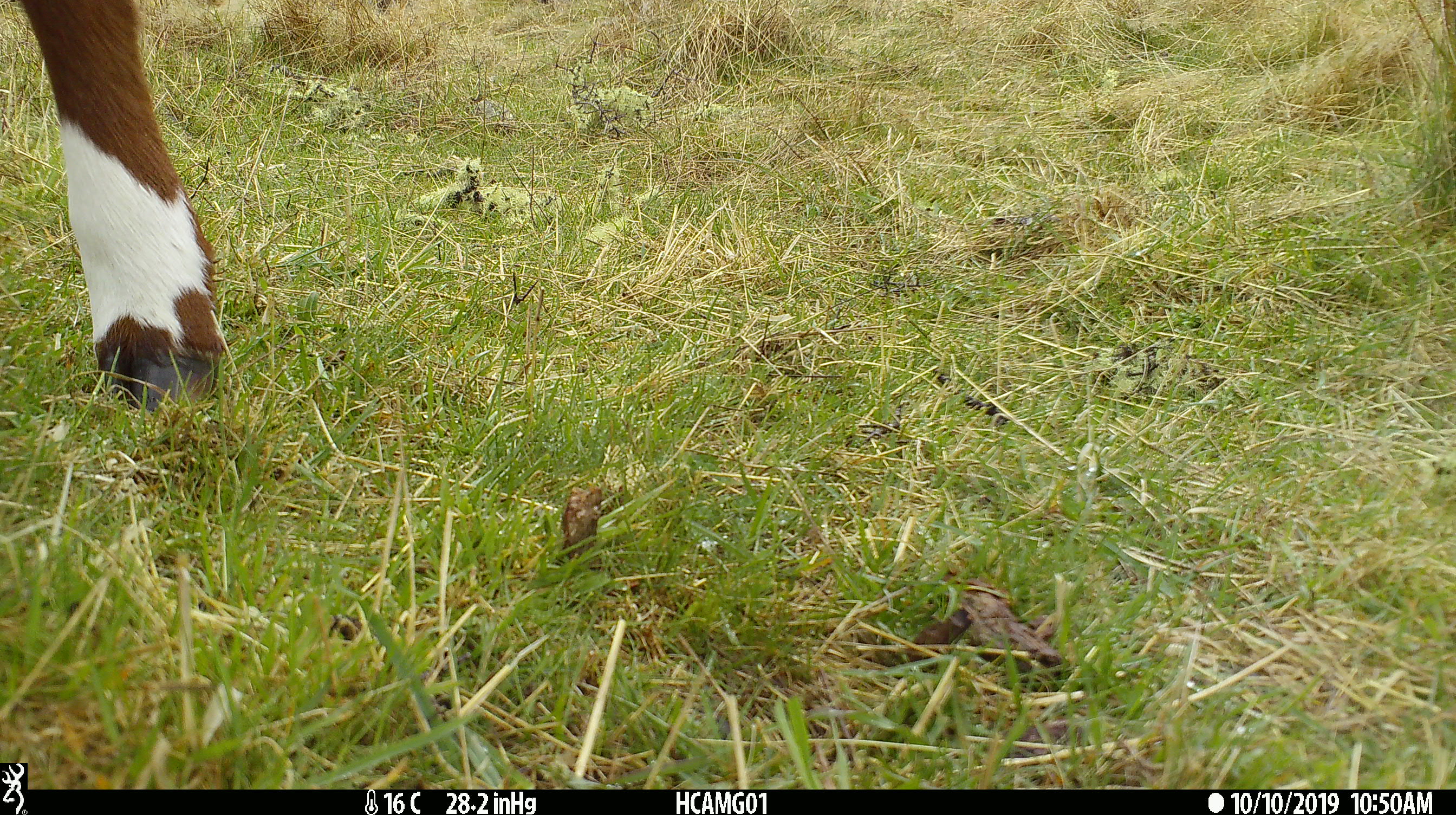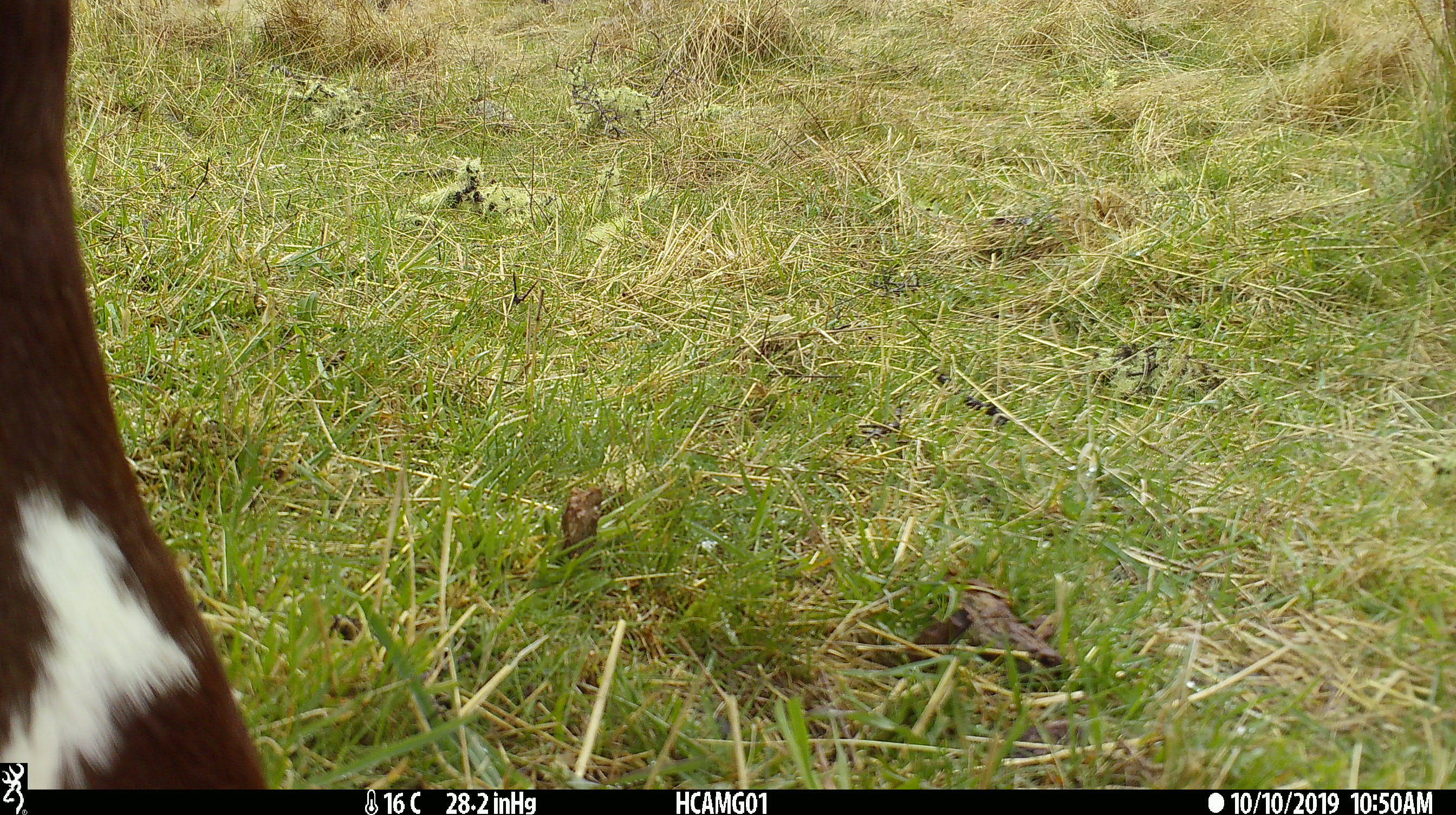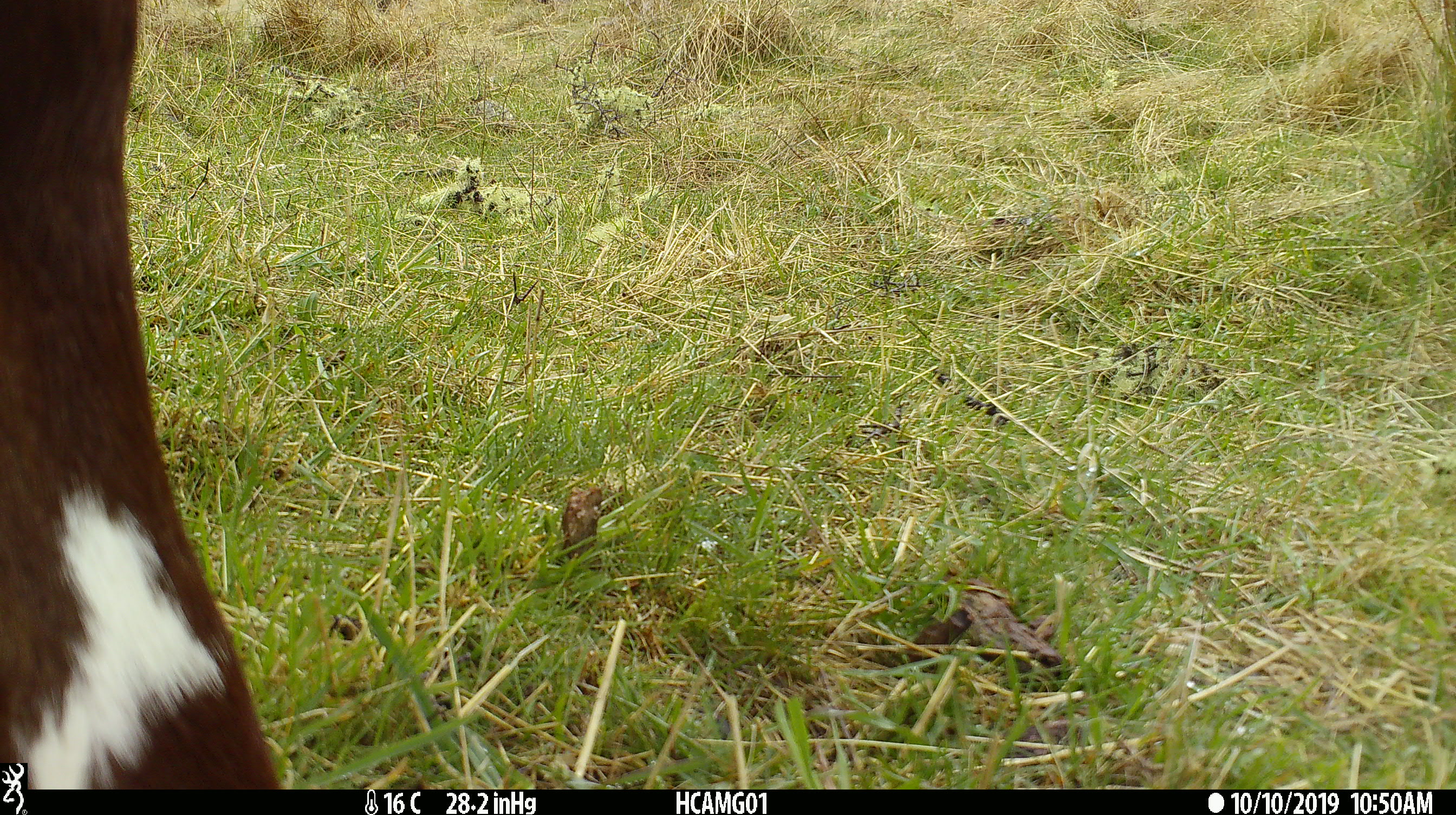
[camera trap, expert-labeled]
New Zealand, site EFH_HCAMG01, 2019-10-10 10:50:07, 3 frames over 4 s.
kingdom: Animalia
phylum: Chordata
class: Mammalia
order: Artiodactyla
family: Bovidae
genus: Bos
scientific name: Bos taurus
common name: domestic cow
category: cow